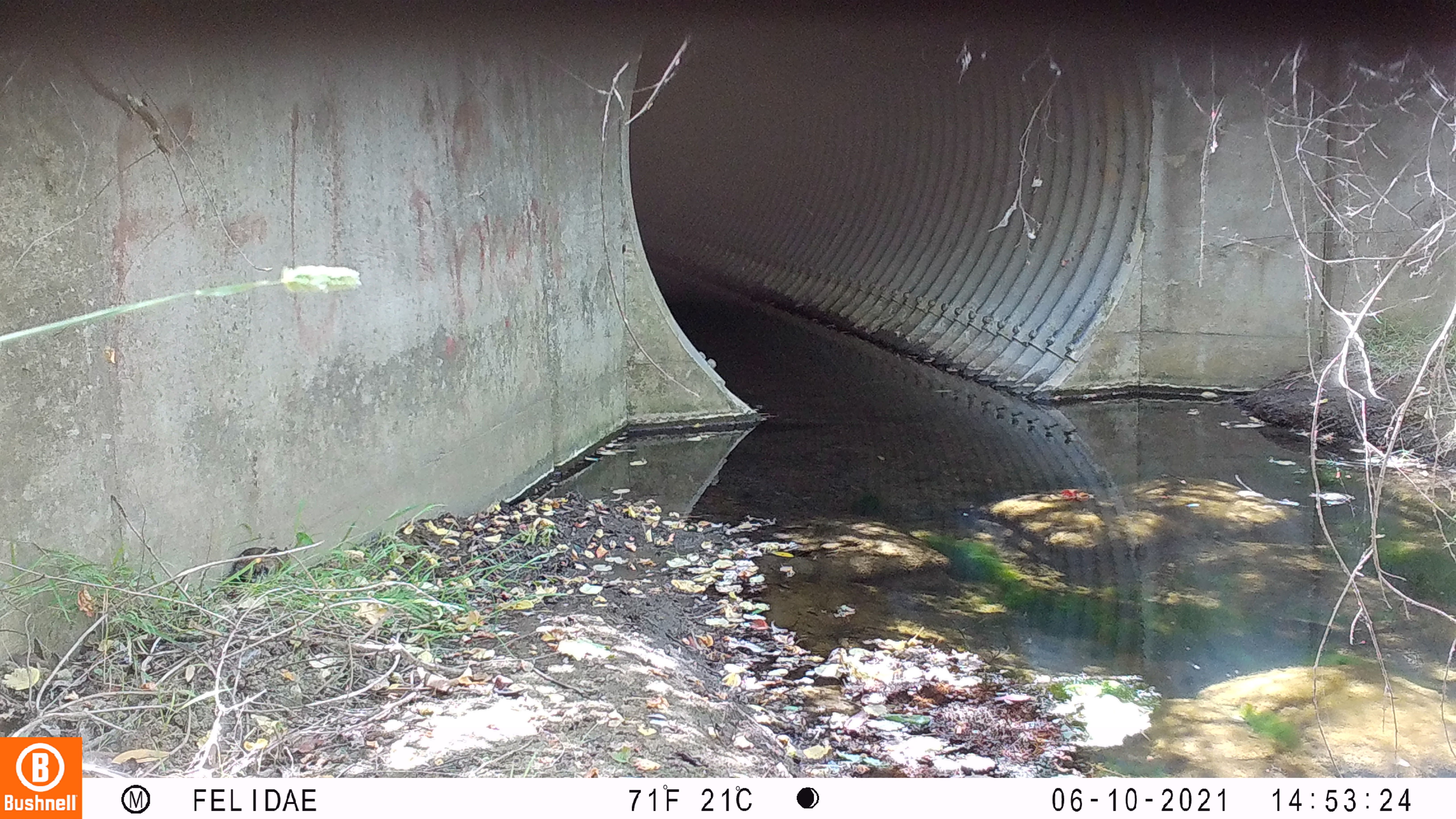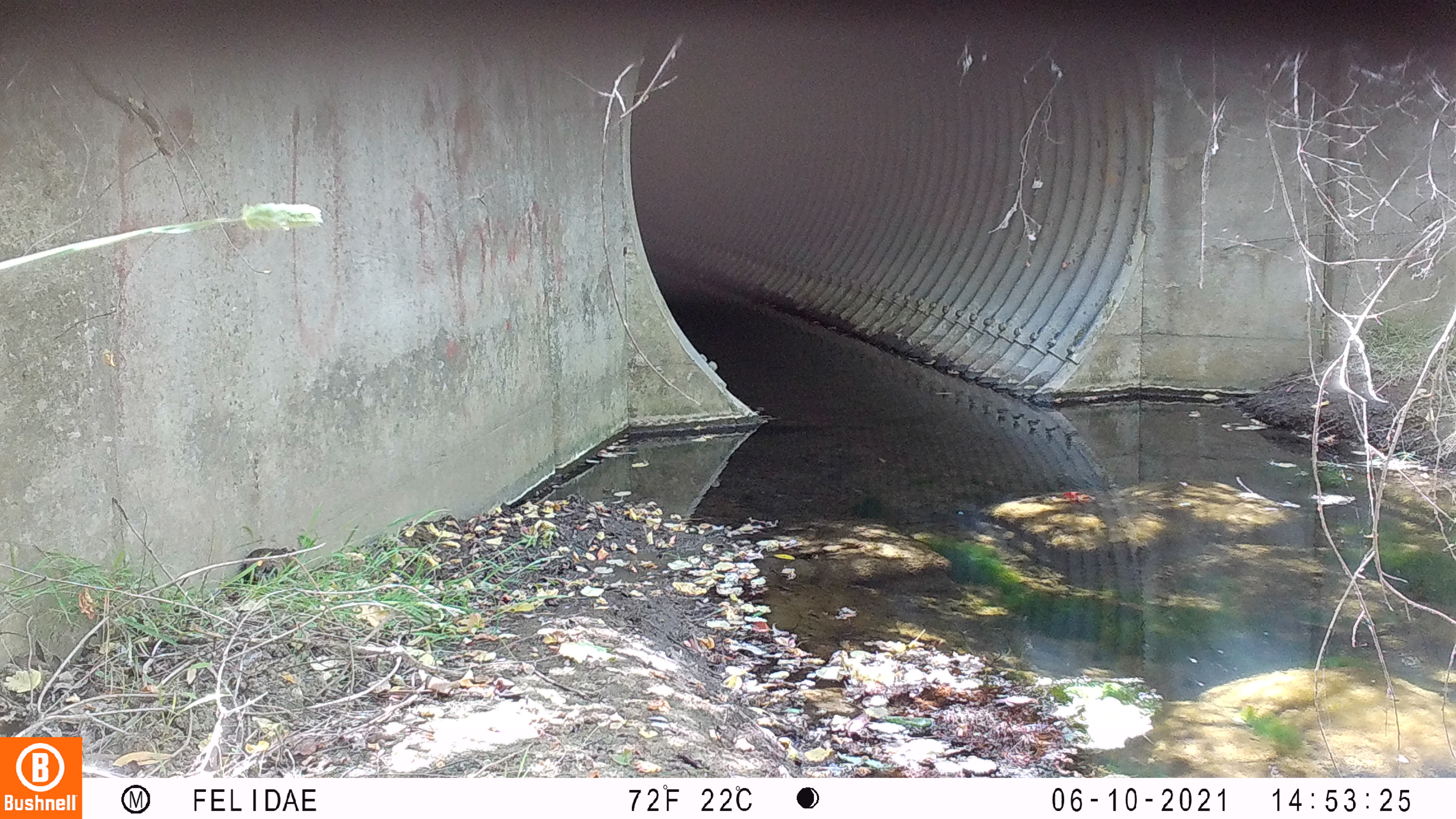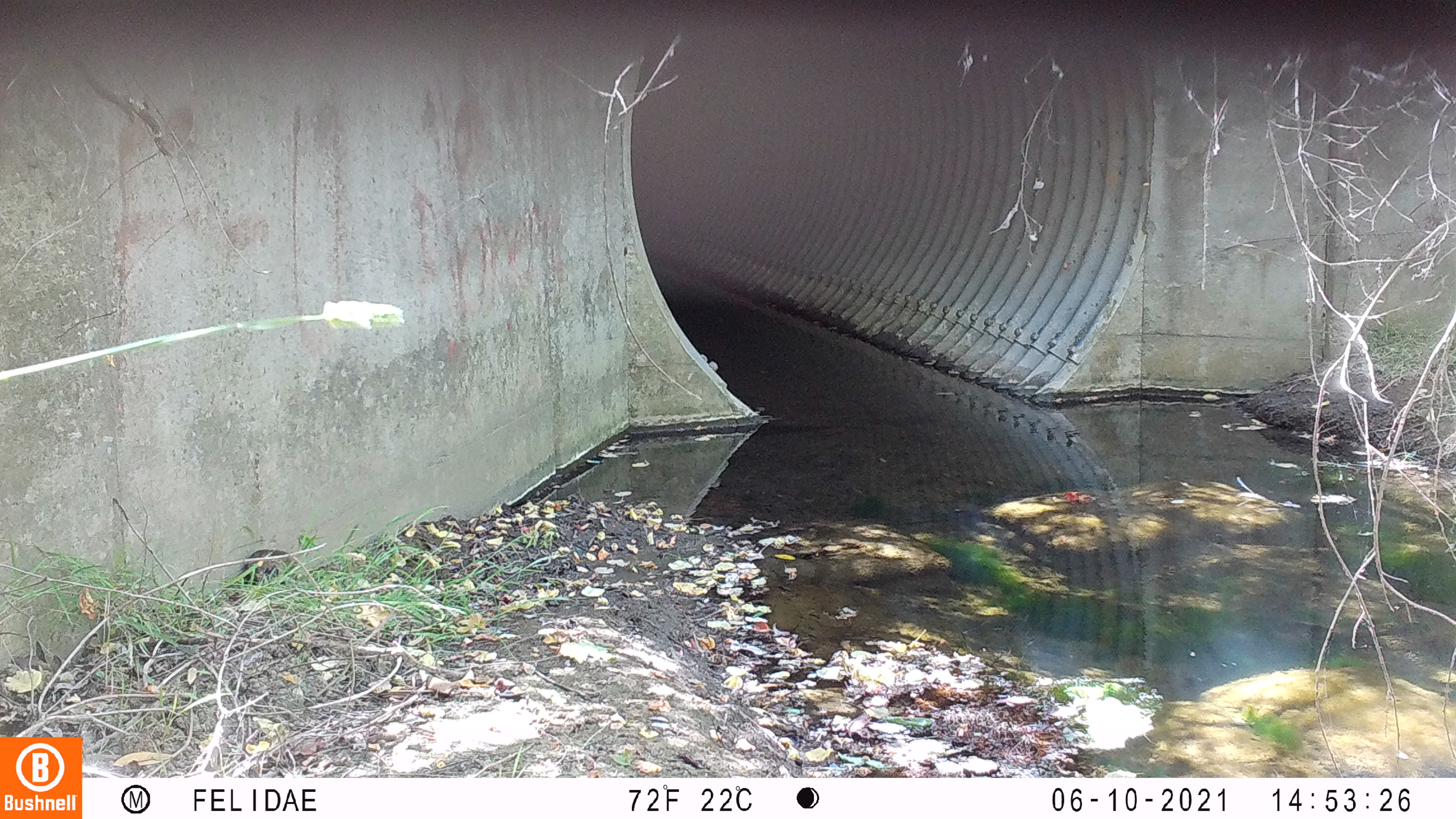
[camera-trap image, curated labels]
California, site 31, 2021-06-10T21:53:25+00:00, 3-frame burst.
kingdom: Animalia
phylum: Chordata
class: Mammalia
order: Rodentia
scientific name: Rodentia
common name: mouse or rat